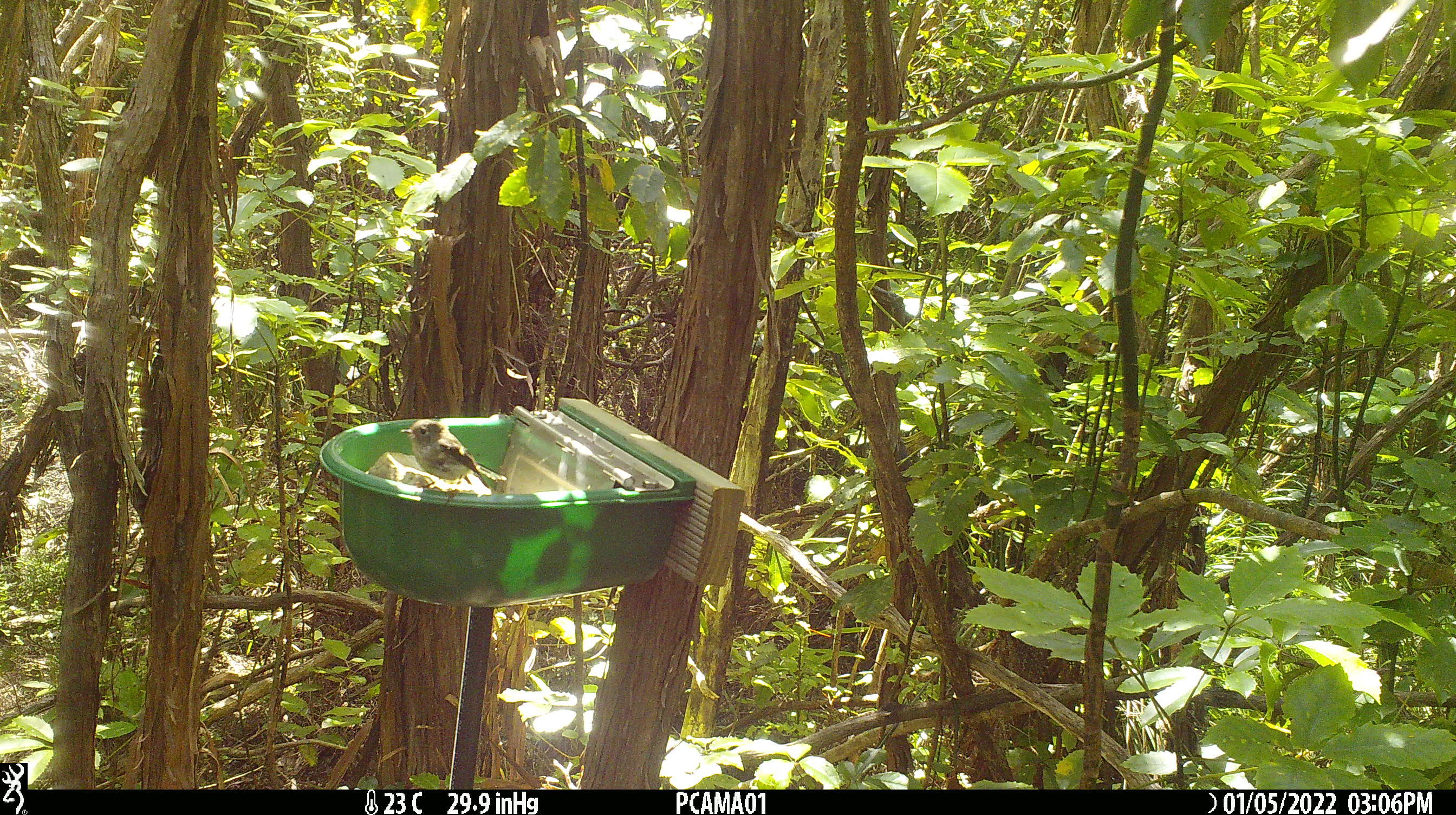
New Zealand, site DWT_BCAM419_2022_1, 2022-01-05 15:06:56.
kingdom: Animalia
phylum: Chordata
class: Aves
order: Passeriformes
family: Petroicidae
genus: Petroica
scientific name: Petroica macrocephala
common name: tomtit